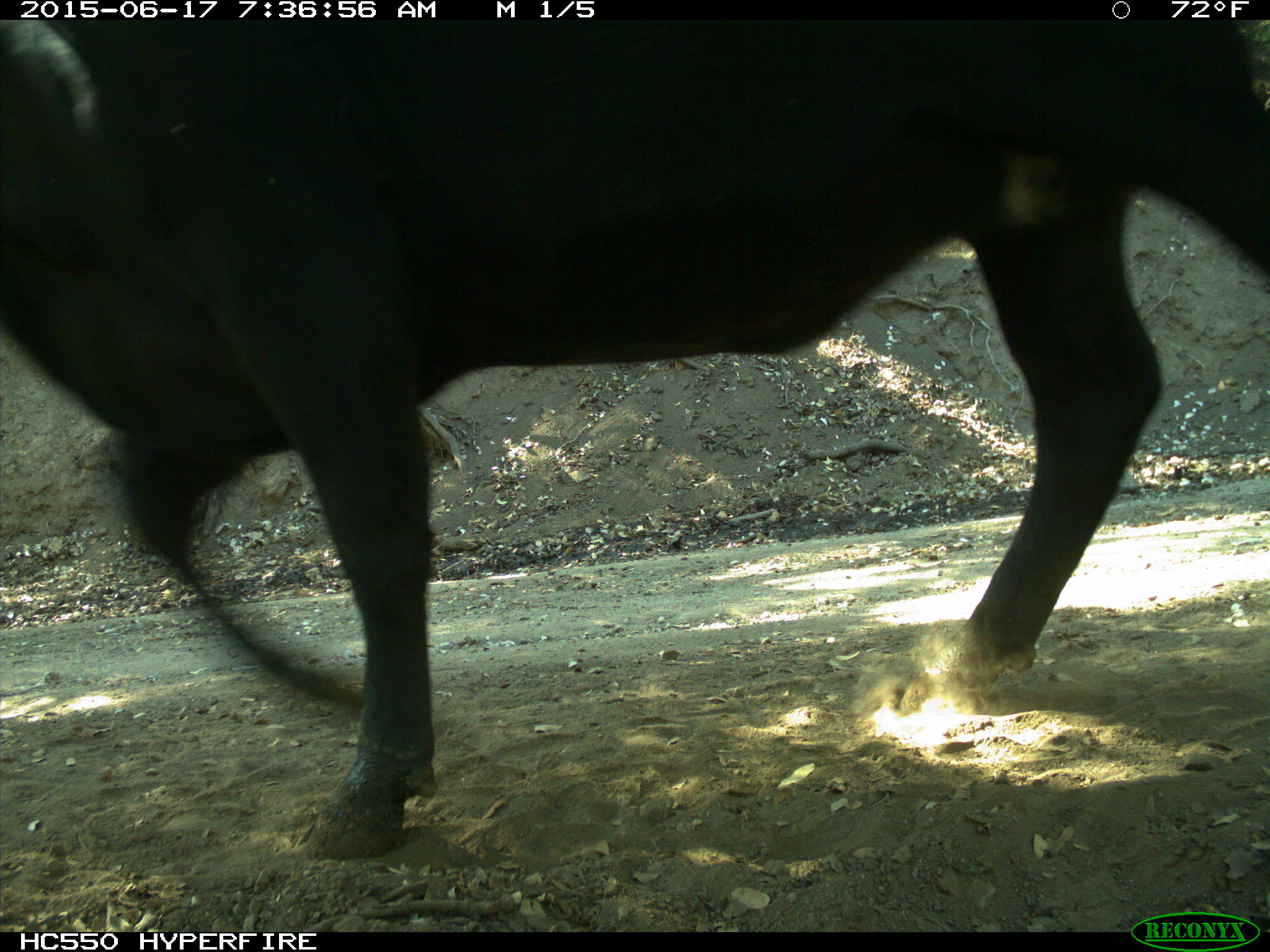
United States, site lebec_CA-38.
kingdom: Animalia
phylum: Chordata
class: Mammalia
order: Artiodactyla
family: Bovidae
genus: Bos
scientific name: Bos taurus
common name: domestic cow